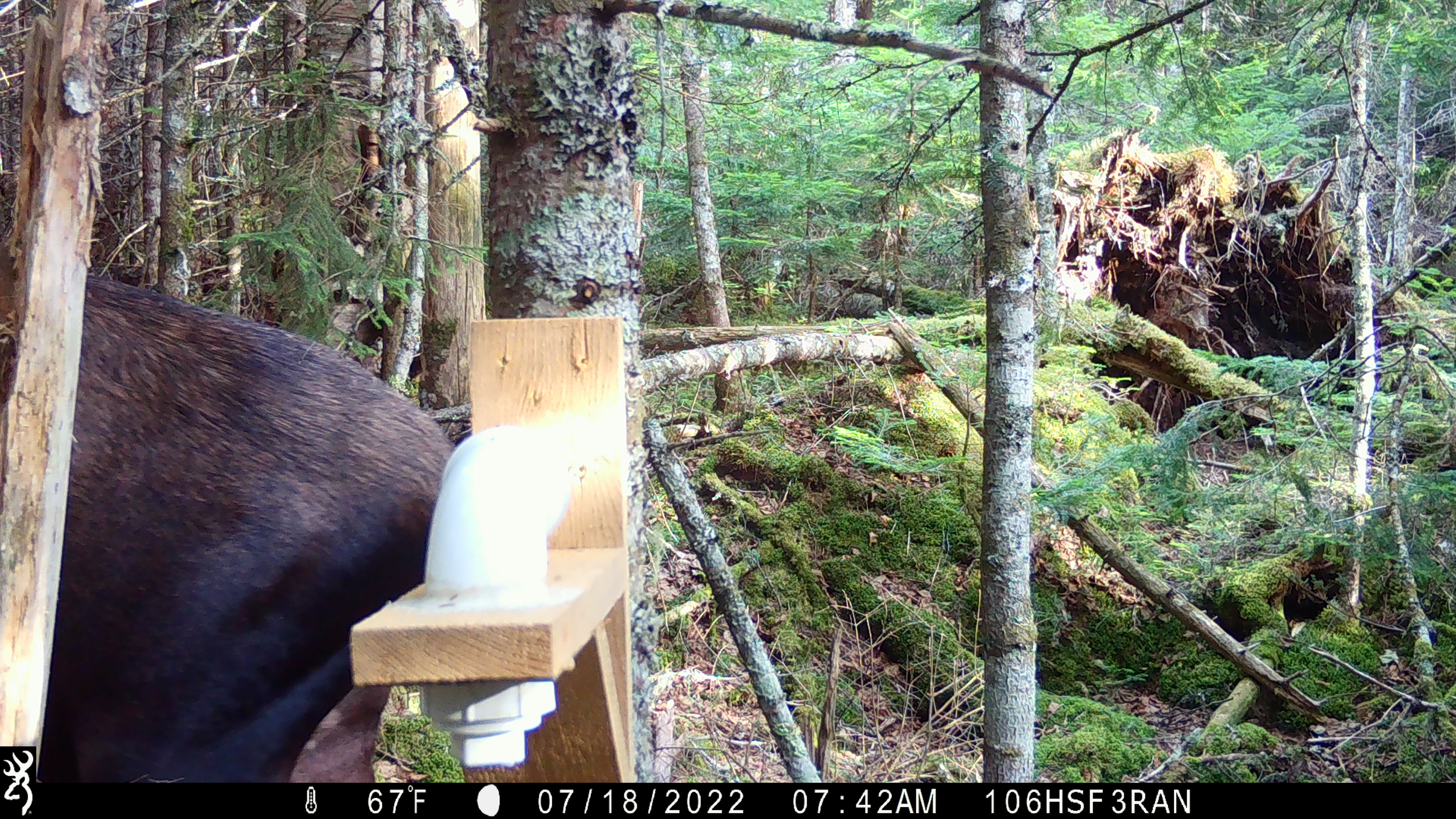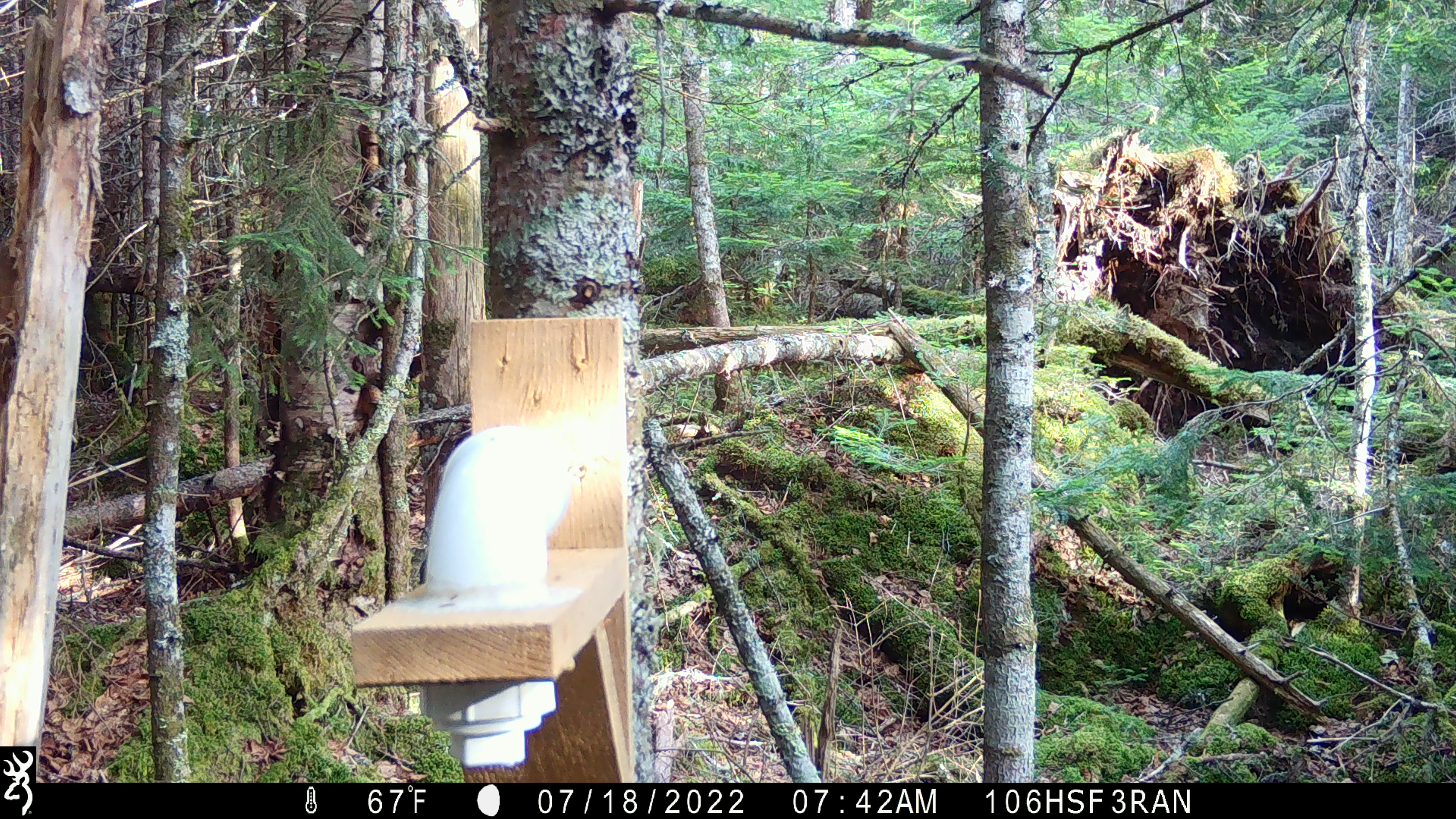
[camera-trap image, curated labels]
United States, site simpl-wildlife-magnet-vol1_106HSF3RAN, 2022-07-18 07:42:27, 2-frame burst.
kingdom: Animalia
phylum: Chordata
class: Mammalia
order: Artiodactyla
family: Cervidae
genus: Alces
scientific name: Alces alces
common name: moose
Moose (Alces alces).